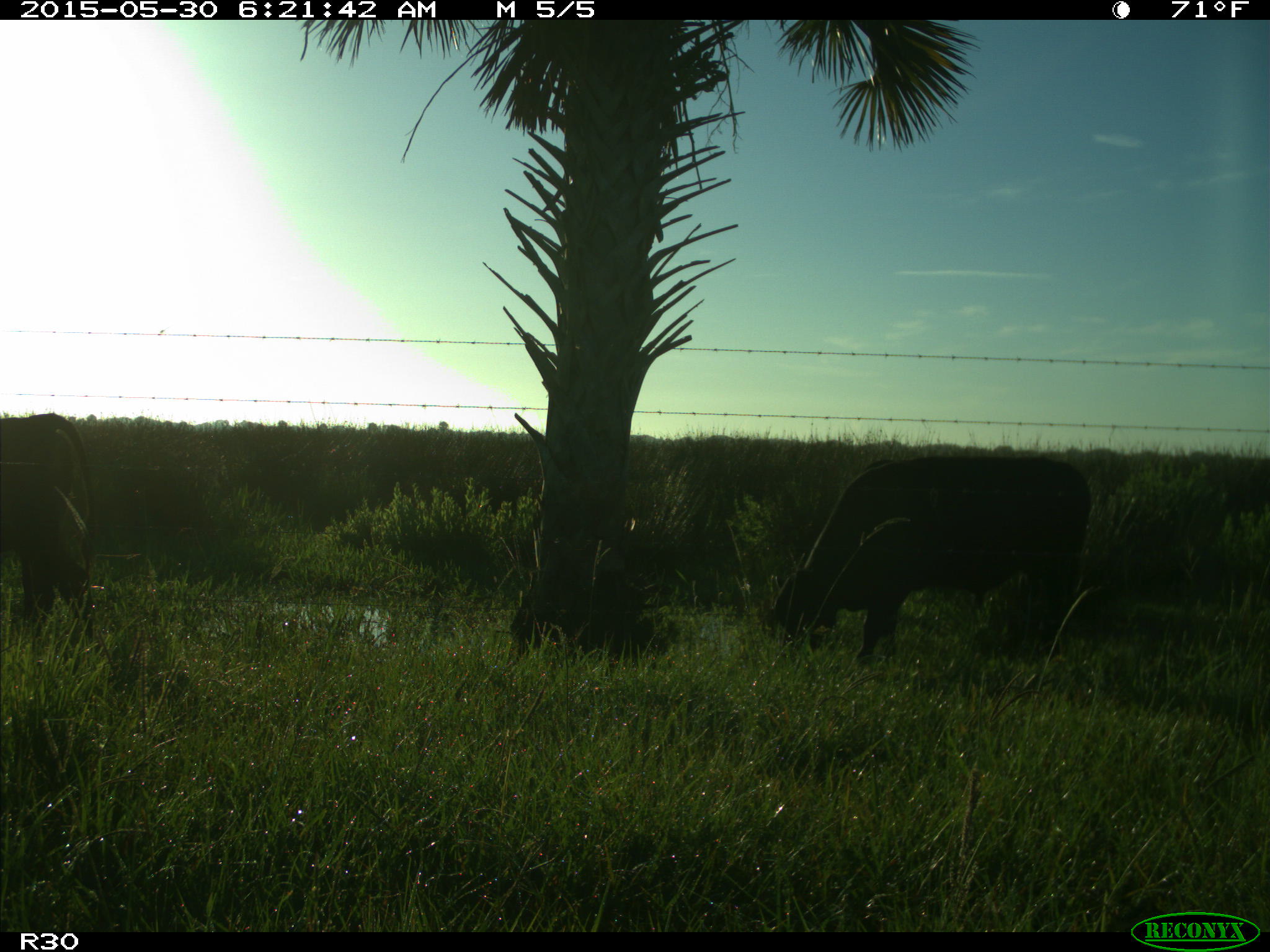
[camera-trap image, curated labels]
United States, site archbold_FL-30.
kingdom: Animalia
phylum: Chordata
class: Mammalia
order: Artiodactyla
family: Bovidae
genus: Bos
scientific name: Bos taurus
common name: domestic cow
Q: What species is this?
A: Bos taurus (domestic cow).